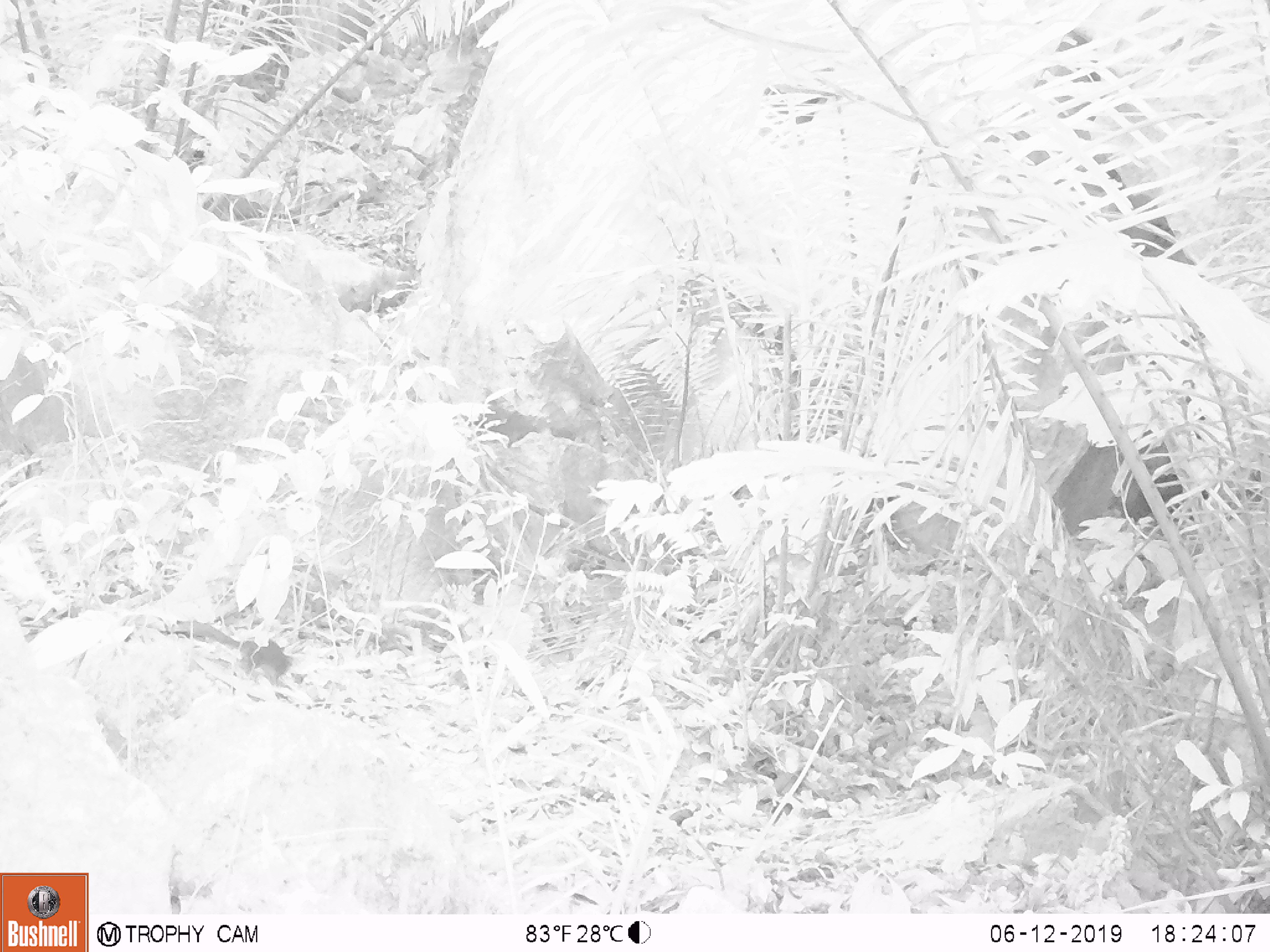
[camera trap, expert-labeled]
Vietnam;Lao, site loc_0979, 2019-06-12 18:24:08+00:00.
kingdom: Animalia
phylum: Chordata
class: Mammalia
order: Scandentia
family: Tupaiidae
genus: Tupaia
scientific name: Tupaia belangeri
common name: northern treeshrew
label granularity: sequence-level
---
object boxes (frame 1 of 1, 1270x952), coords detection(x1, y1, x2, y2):
northern treeshrew: detection(177, 620, 292, 688)